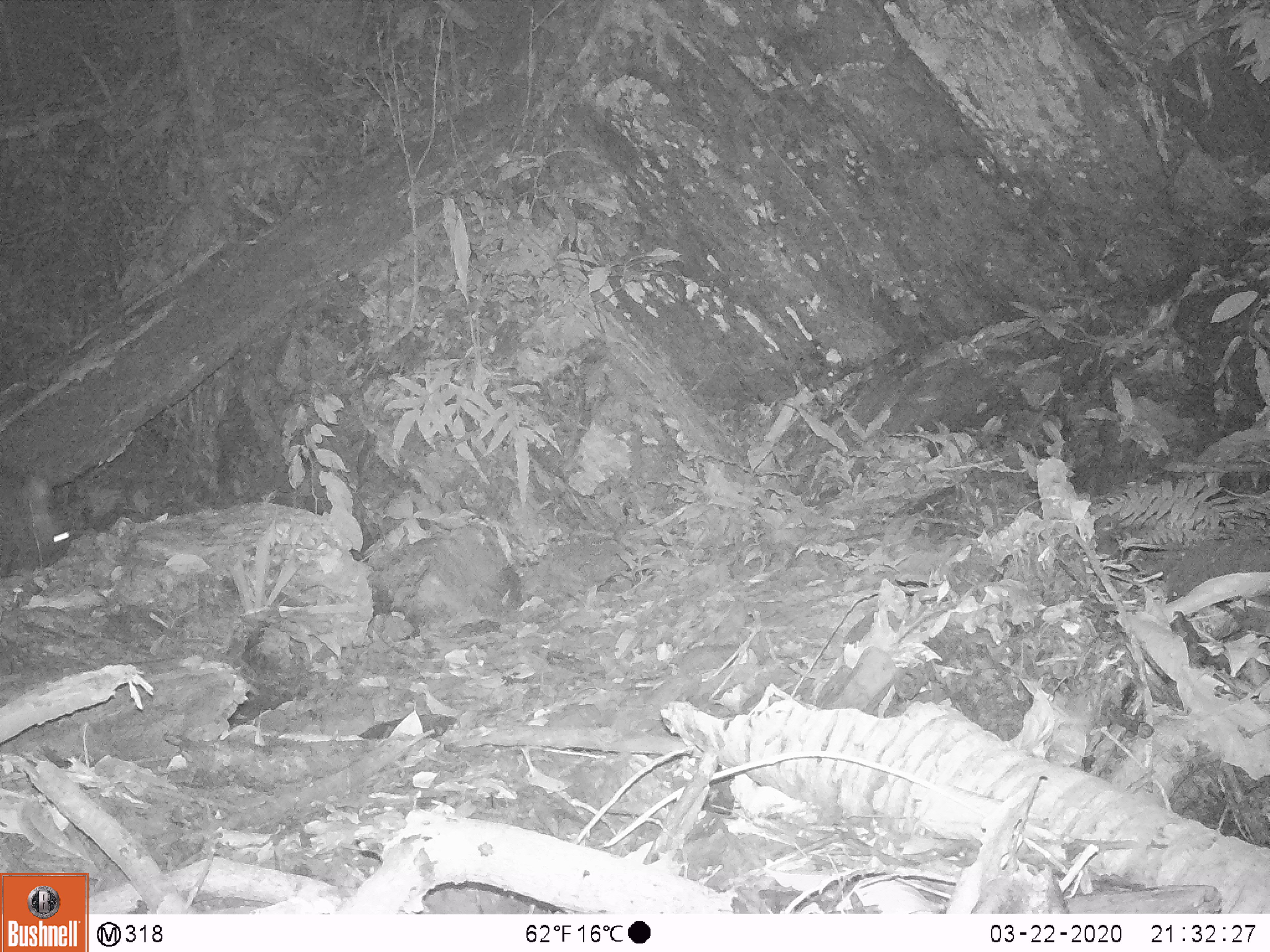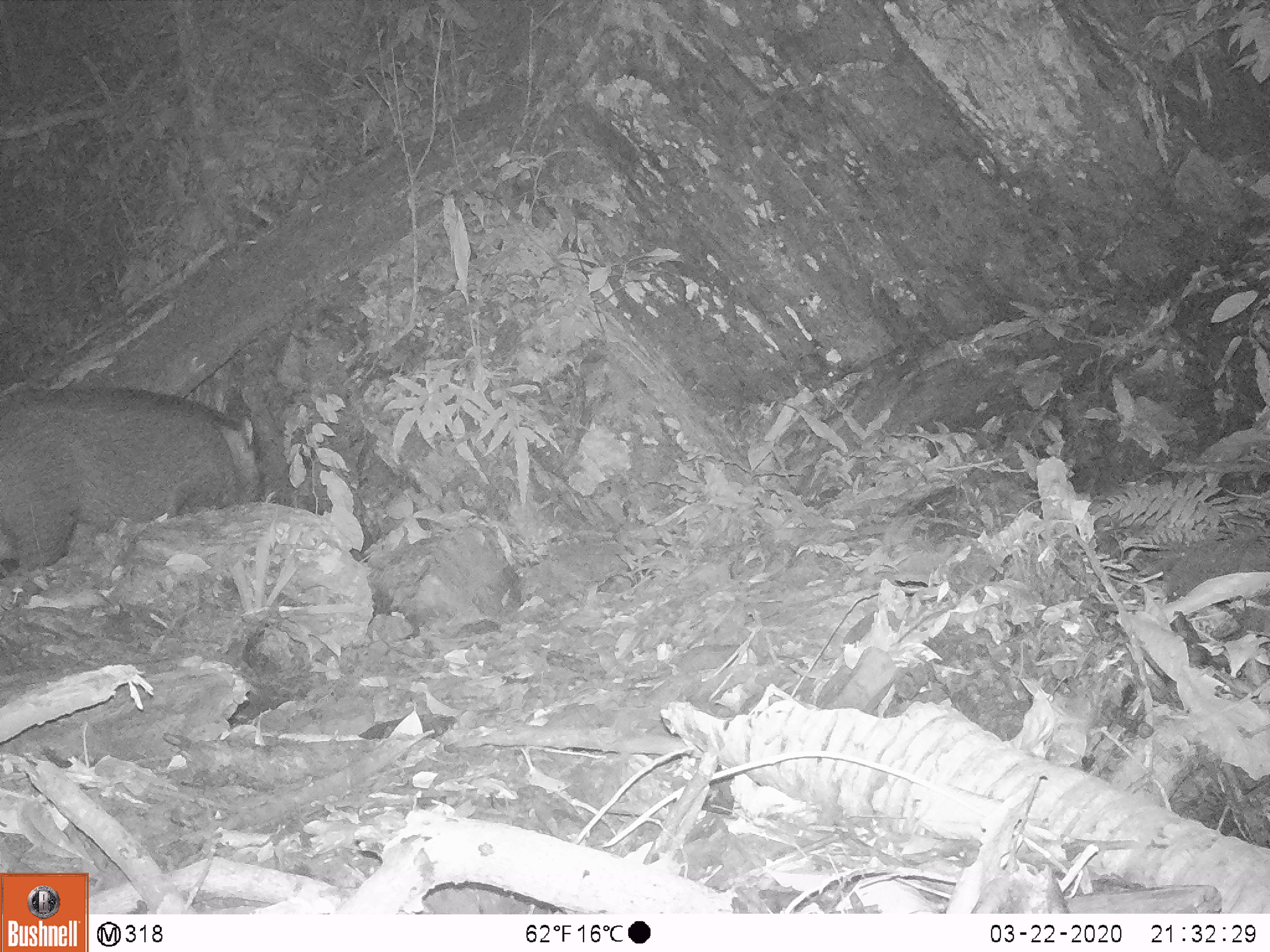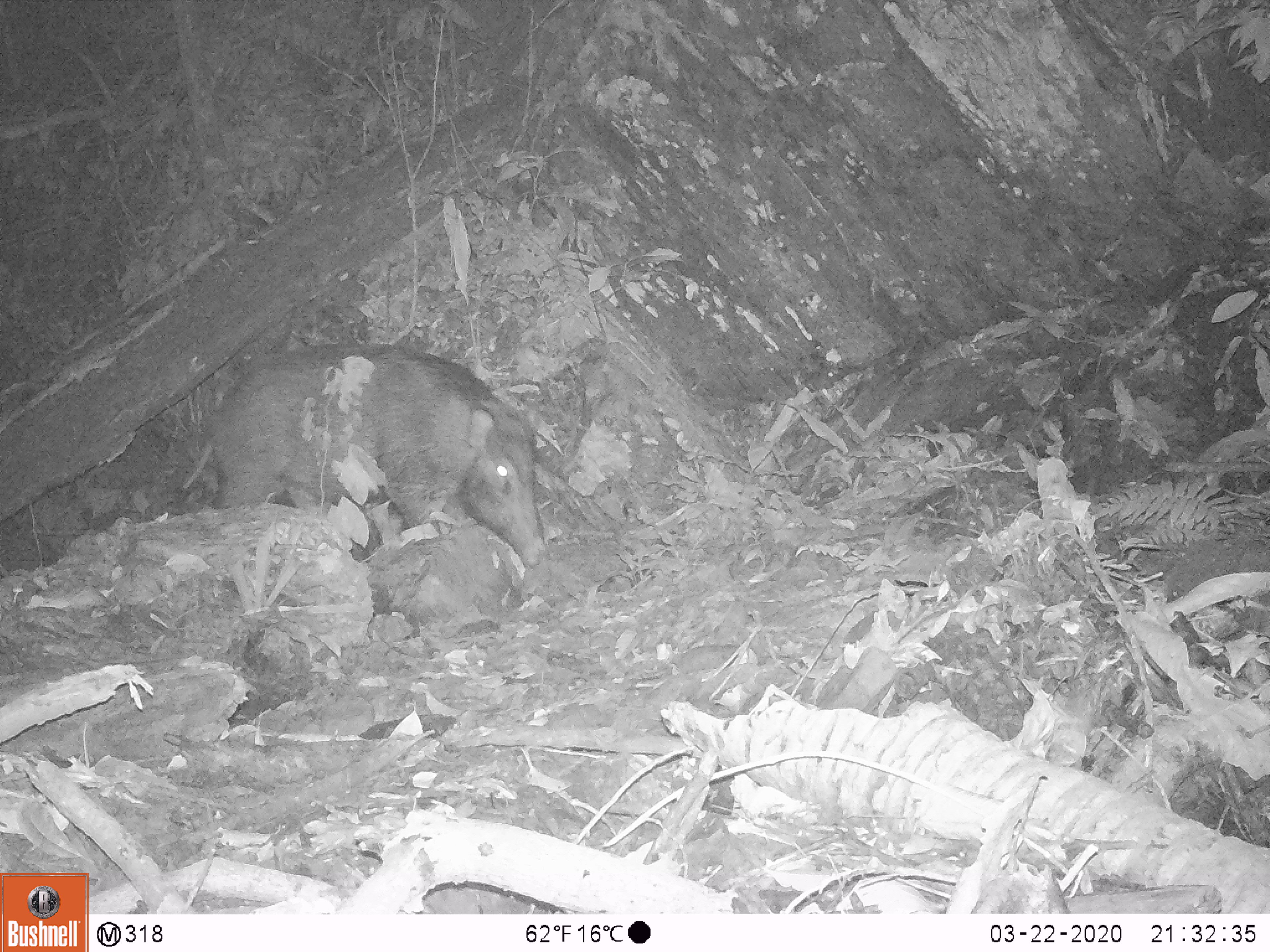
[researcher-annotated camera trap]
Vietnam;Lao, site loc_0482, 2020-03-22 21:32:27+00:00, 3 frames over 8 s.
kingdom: Animalia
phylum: Chordata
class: Mammalia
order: Artiodactyla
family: Suidae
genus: Sus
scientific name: Sus scrofa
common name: eurasian wild pig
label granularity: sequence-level